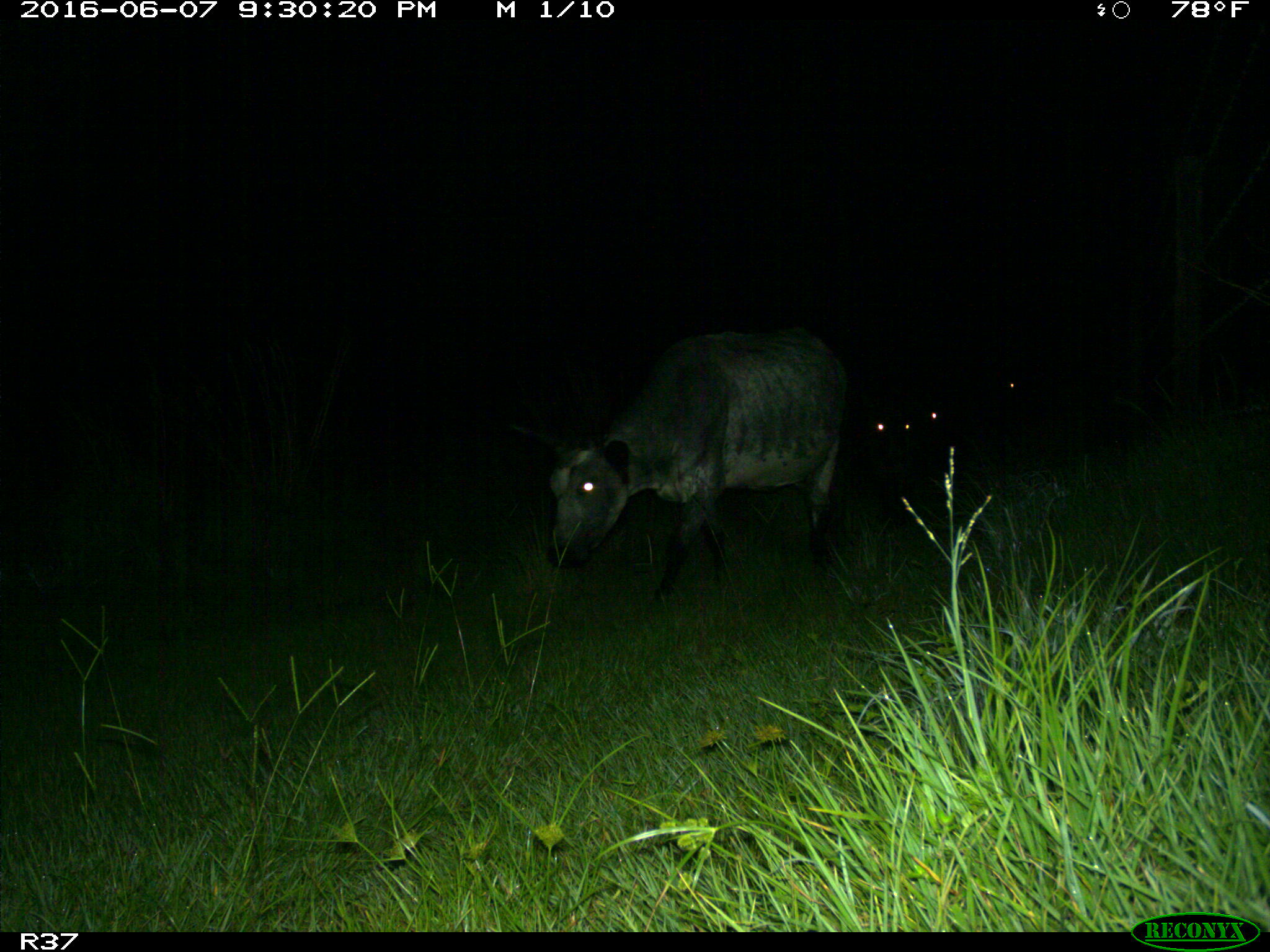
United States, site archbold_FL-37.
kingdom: Animalia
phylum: Chordata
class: Mammalia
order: Artiodactyla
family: Bovidae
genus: Bos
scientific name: Bos taurus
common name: domestic cow